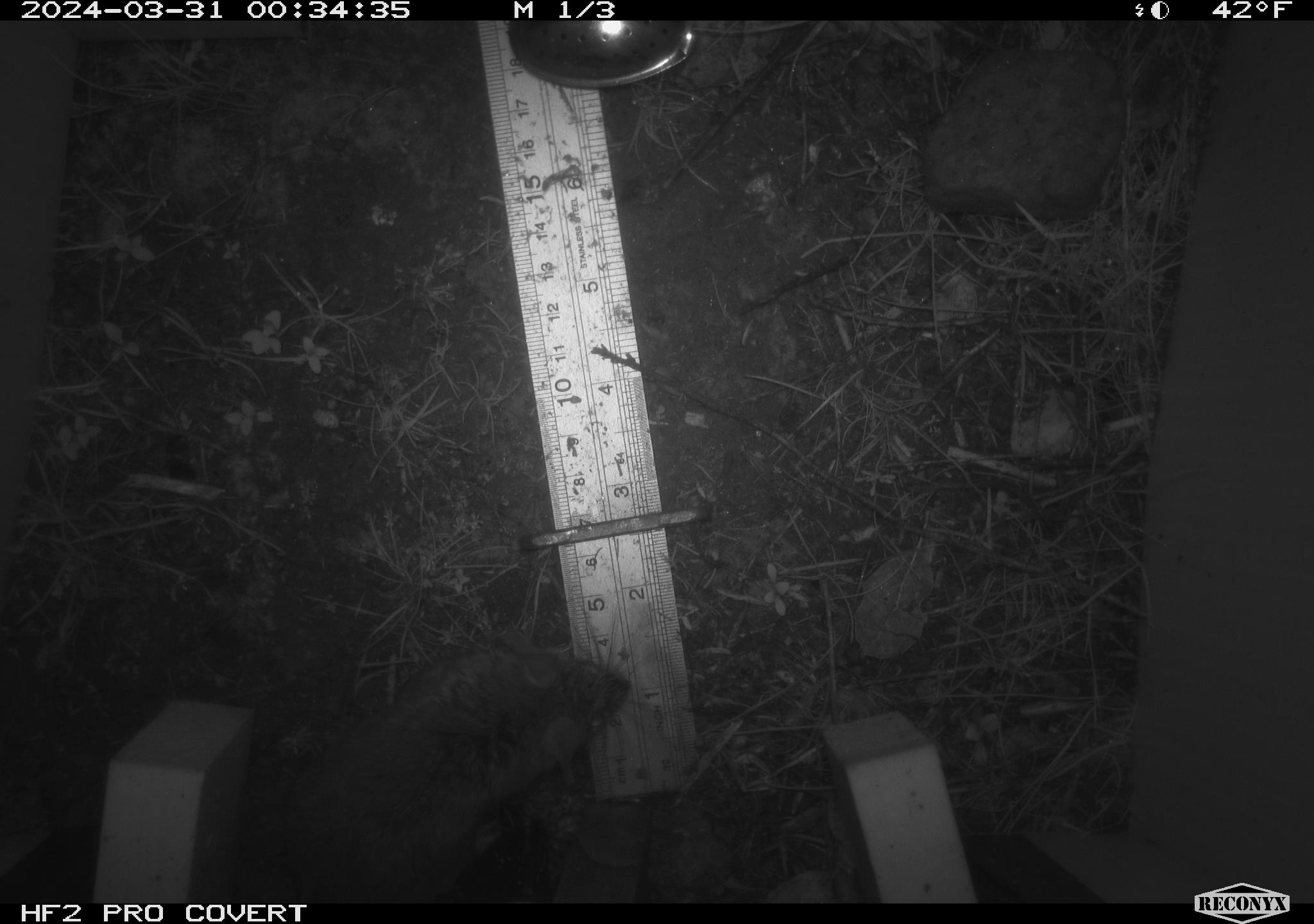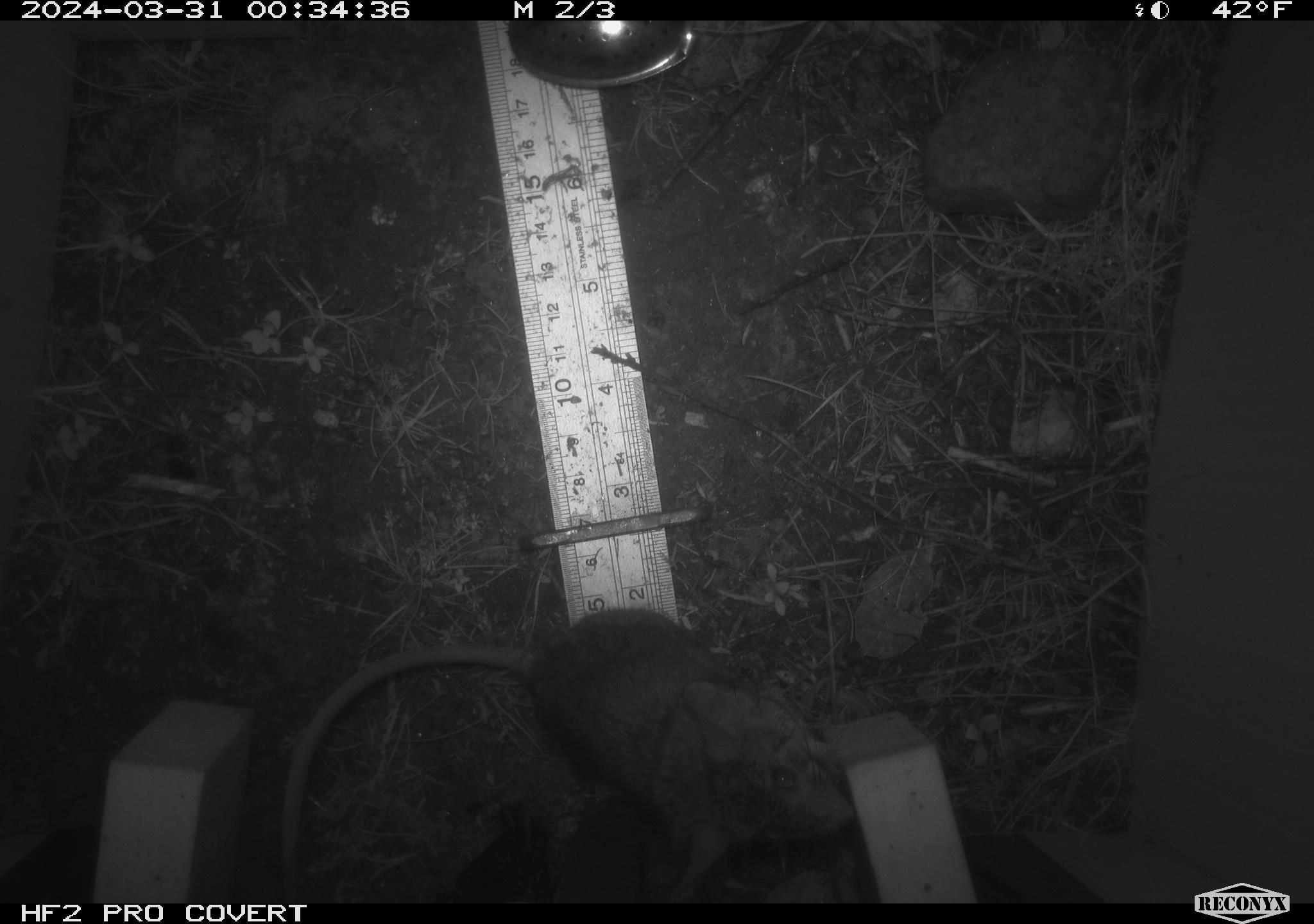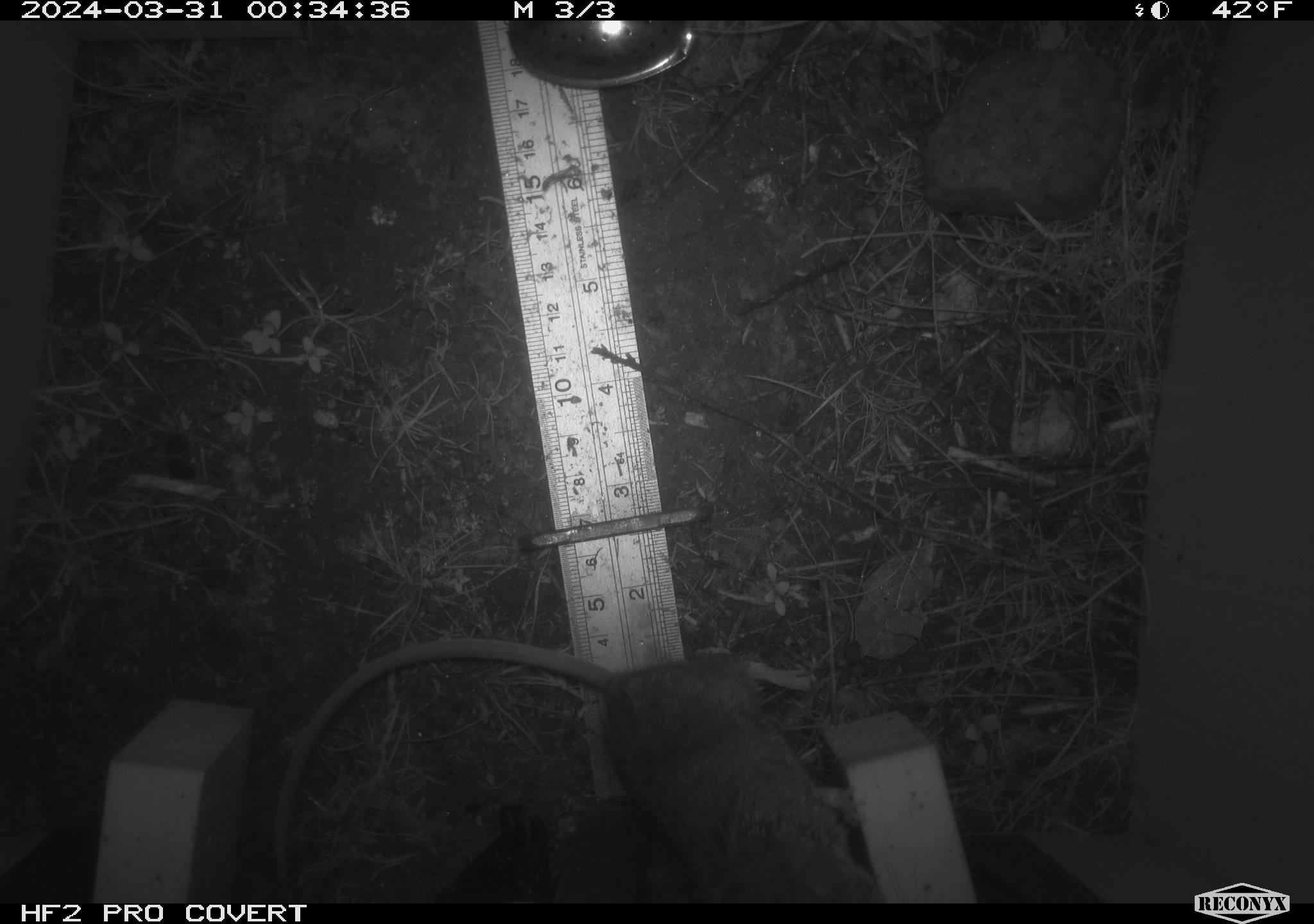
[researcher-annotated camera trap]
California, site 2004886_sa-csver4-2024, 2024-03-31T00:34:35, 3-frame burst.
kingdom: Animalia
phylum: Chordata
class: Mammalia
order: Rodentia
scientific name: Rodentia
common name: mouse species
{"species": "mouse species (Rodentia)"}